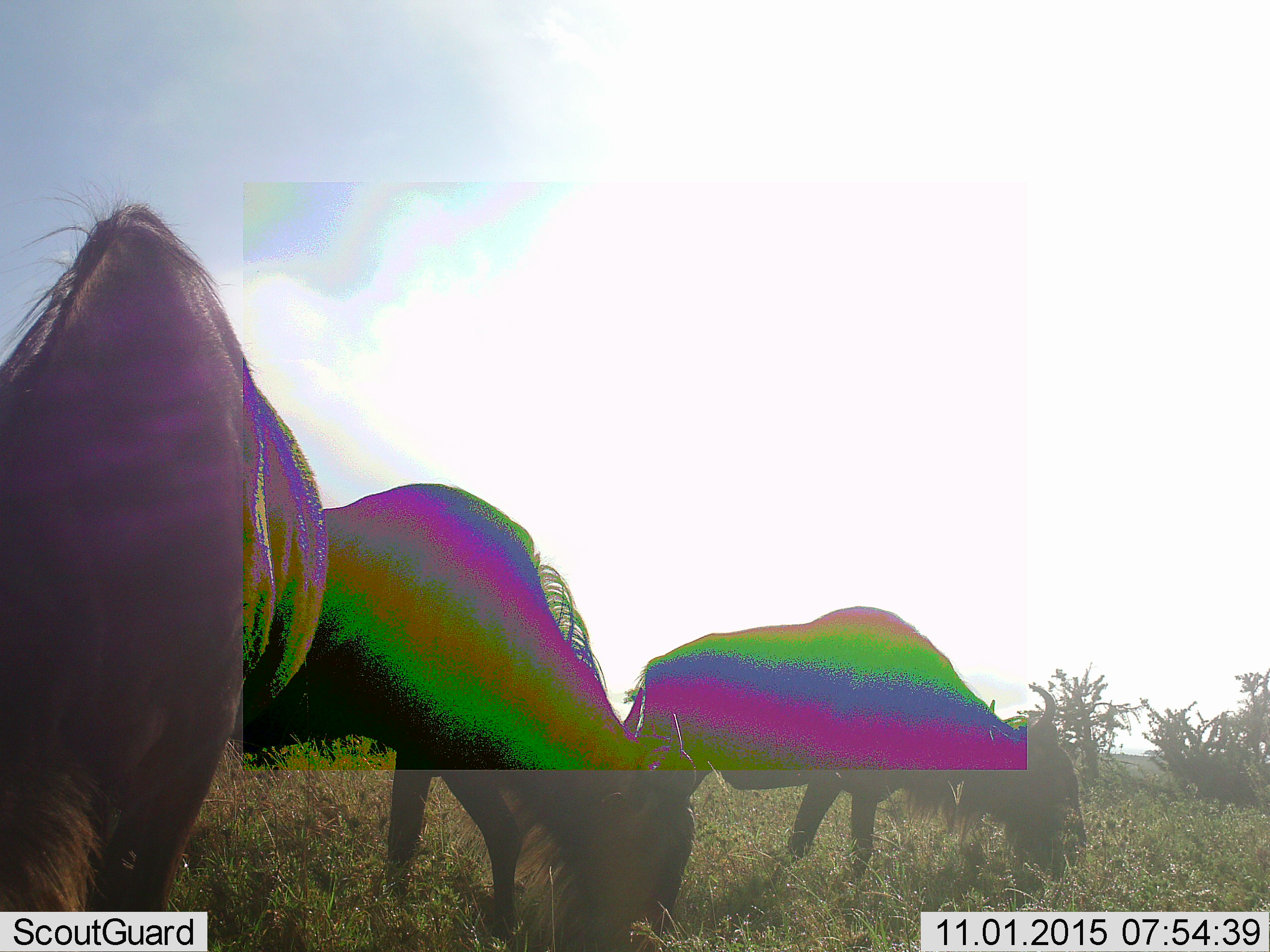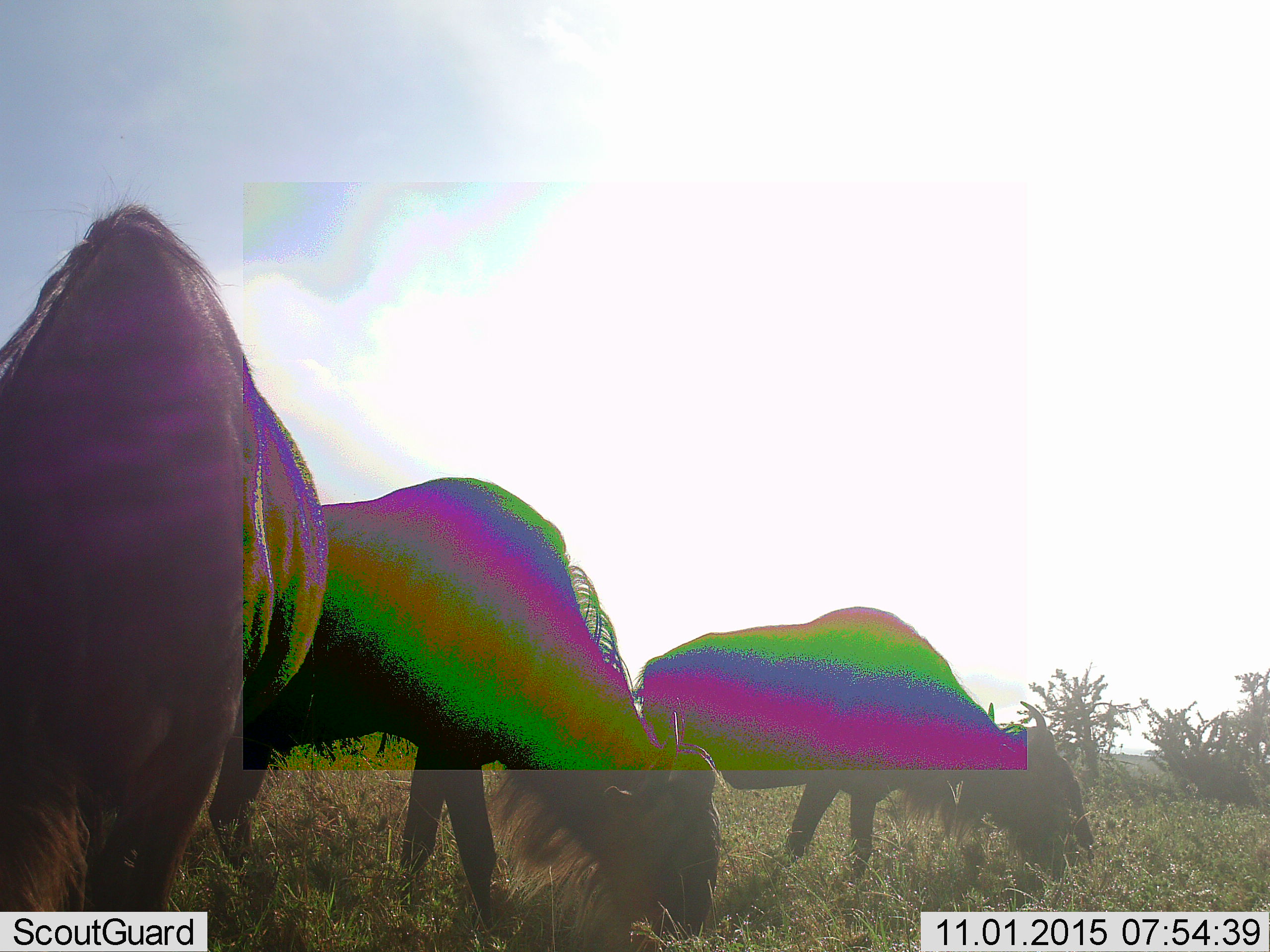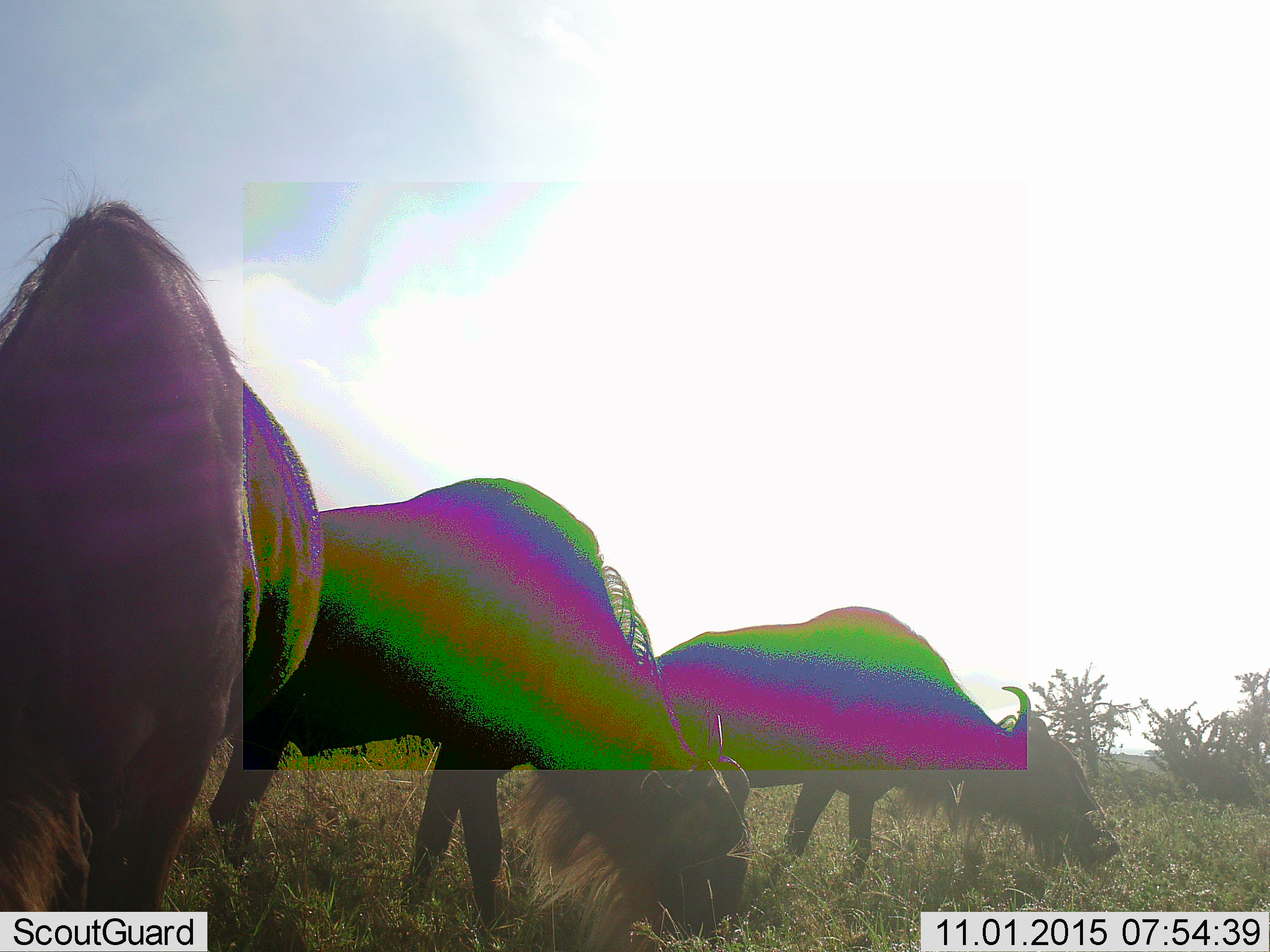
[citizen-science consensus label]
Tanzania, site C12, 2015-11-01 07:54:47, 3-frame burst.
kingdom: Animalia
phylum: Chordata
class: Mammalia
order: Artiodactyla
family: Bovidae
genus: Connochaetes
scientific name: Connochaetes taurinus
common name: blue wildebeest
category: wildebeest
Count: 3.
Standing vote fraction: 29%.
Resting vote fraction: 7%.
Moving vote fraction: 14%.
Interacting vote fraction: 0%.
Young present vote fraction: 0%.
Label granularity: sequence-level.